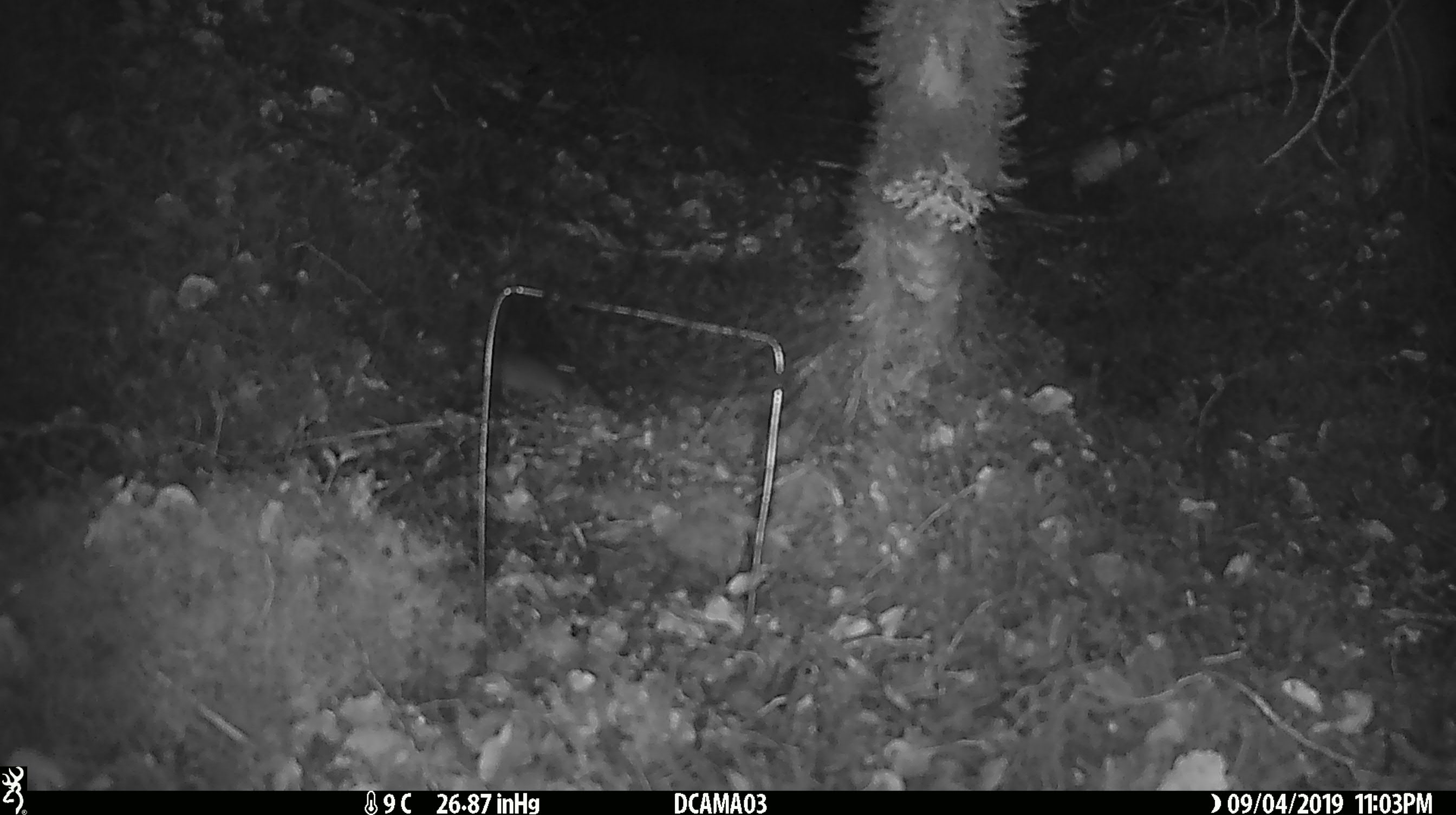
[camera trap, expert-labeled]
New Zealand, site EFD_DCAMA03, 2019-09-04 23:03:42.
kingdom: Animalia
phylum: Chordata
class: Mammalia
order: Rodentia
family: Muridae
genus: Mus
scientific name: Mus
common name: mouse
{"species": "mouse (Mus)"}